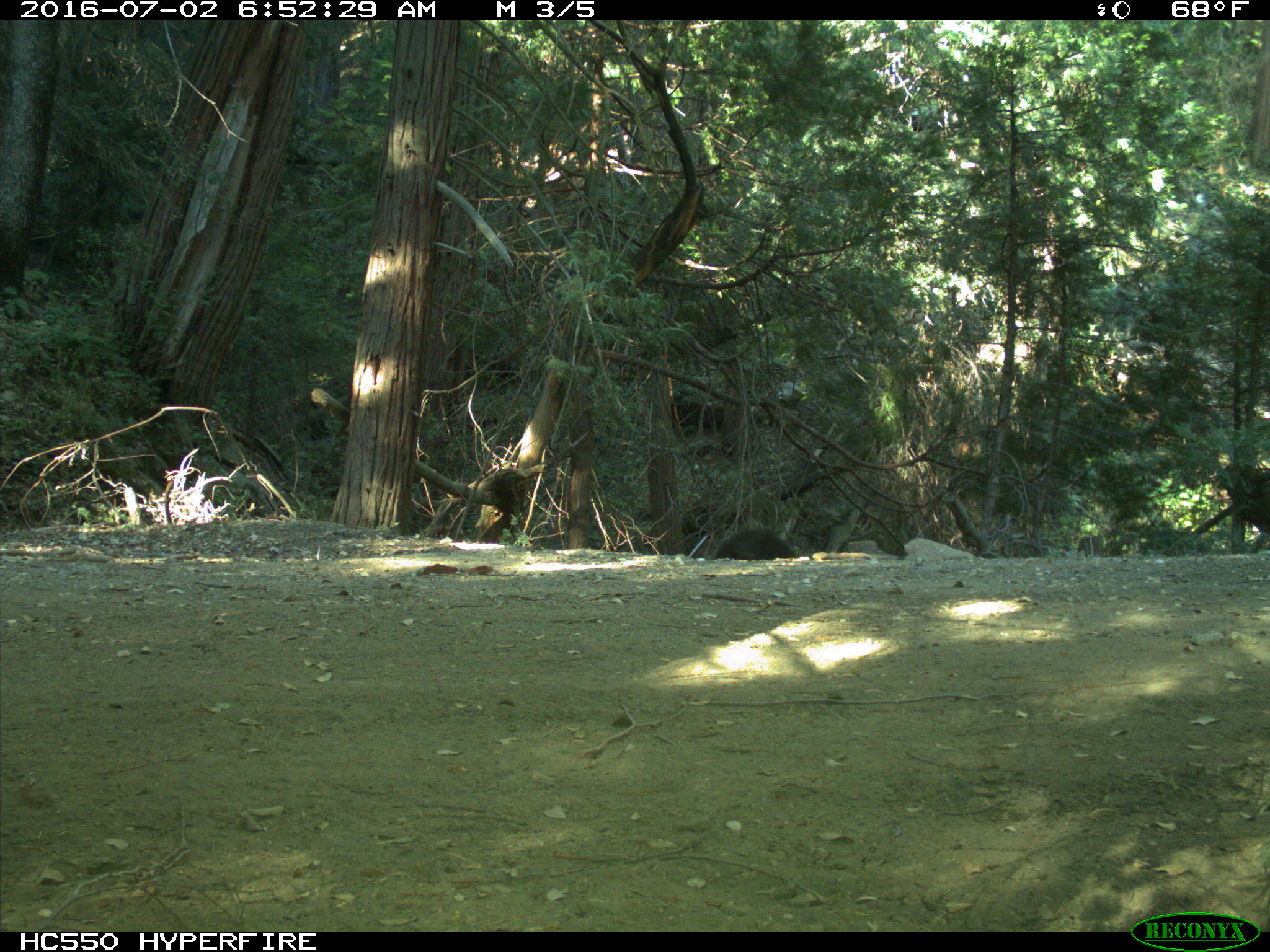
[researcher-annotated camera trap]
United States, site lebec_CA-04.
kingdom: Animalia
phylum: Chordata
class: Mammalia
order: Carnivora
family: Ursidae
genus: Ursus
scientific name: Ursus americanus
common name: american black bear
Ursus americanus (american black bear).